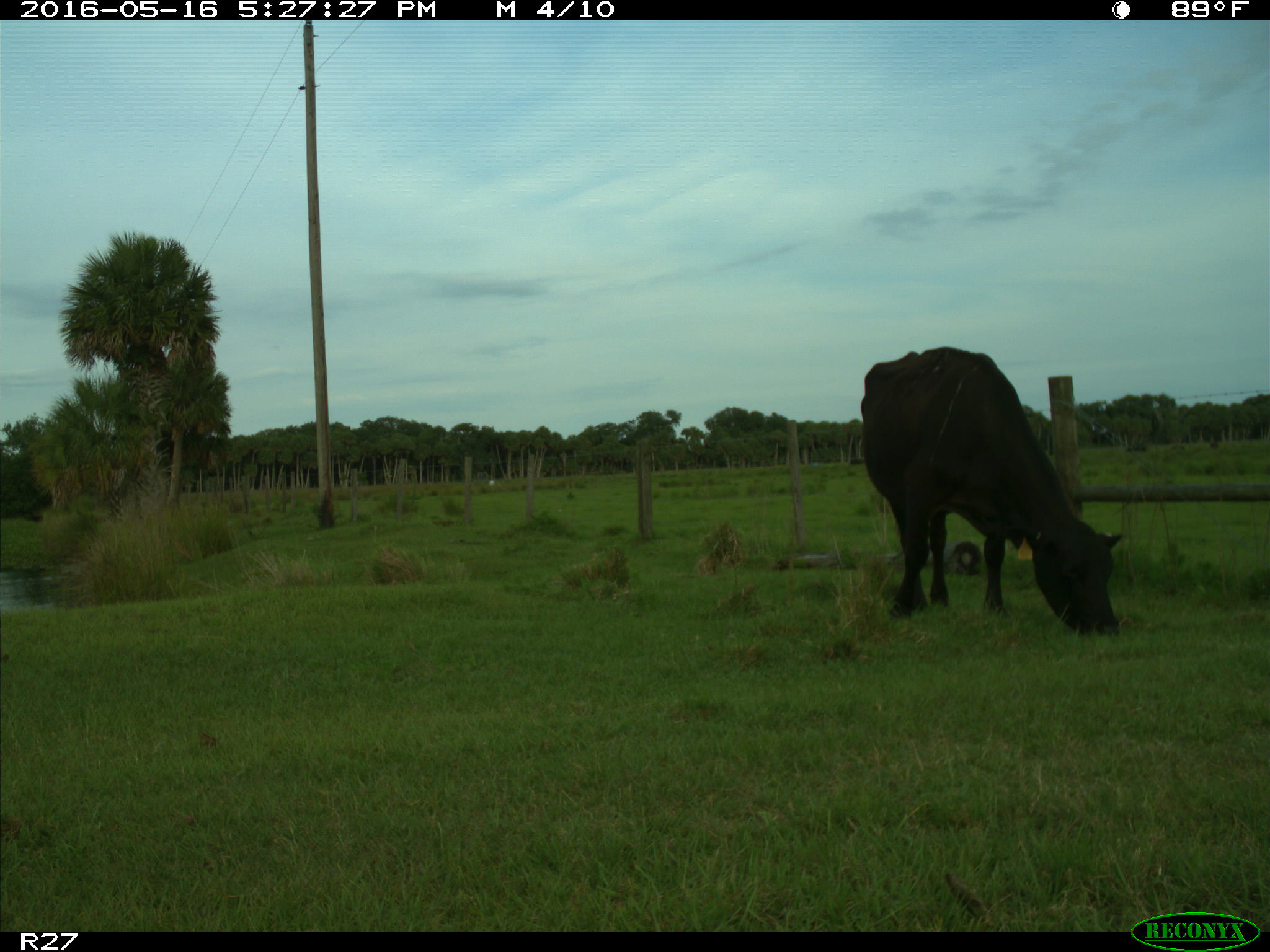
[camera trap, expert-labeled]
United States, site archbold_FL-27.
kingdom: Animalia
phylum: Chordata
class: Mammalia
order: Artiodactyla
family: Bovidae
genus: Bos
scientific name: Bos taurus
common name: domestic cow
Bos taurus (domestic cow).